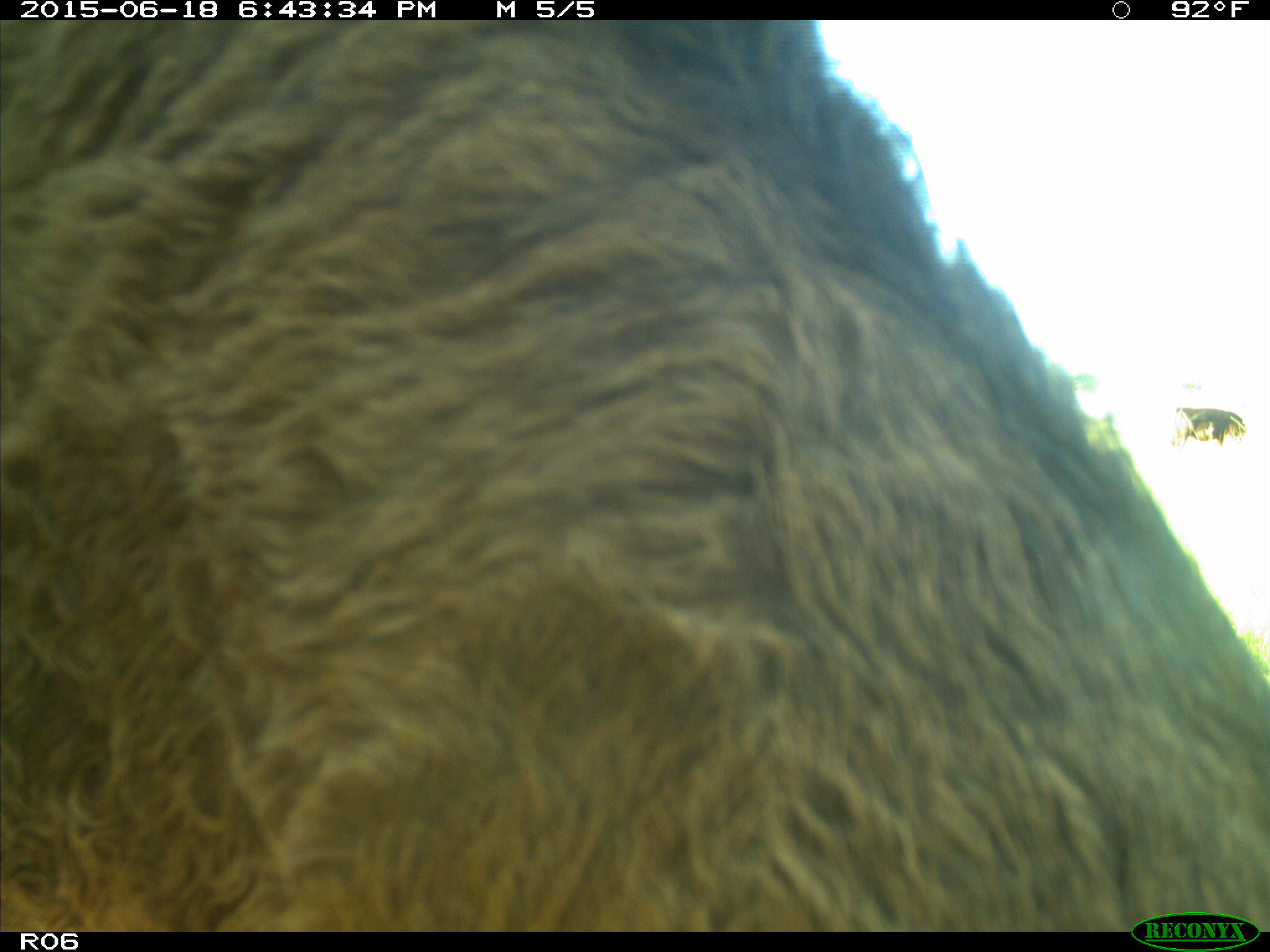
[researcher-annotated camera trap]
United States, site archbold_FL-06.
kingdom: Animalia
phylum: Chordata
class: Mammalia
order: Artiodactyla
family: Bovidae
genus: Bos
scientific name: Bos taurus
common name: domestic cow